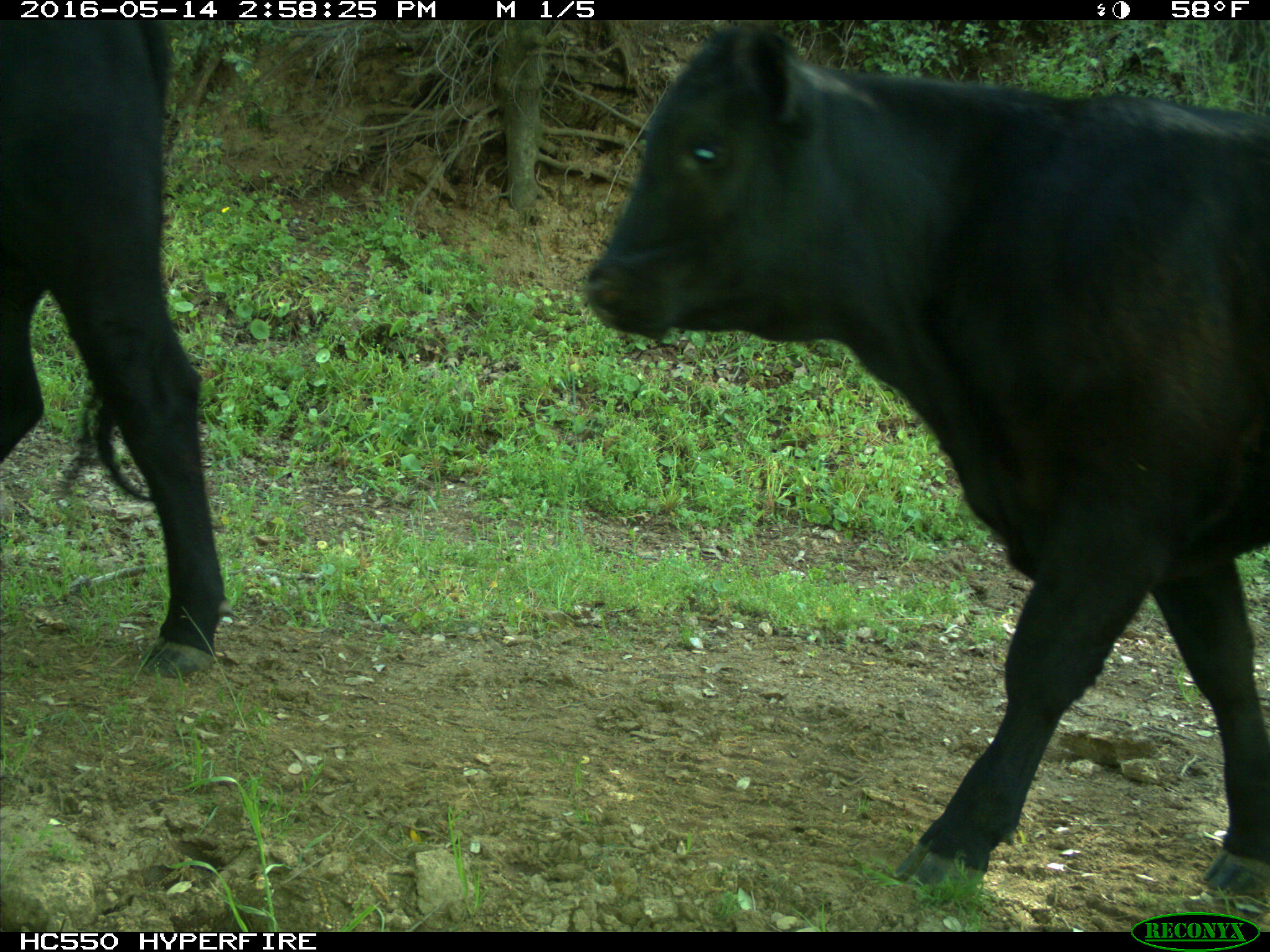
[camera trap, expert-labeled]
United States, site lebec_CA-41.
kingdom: Animalia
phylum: Chordata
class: Mammalia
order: Artiodactyla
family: Bovidae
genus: Bos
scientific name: Bos taurus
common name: domestic cow